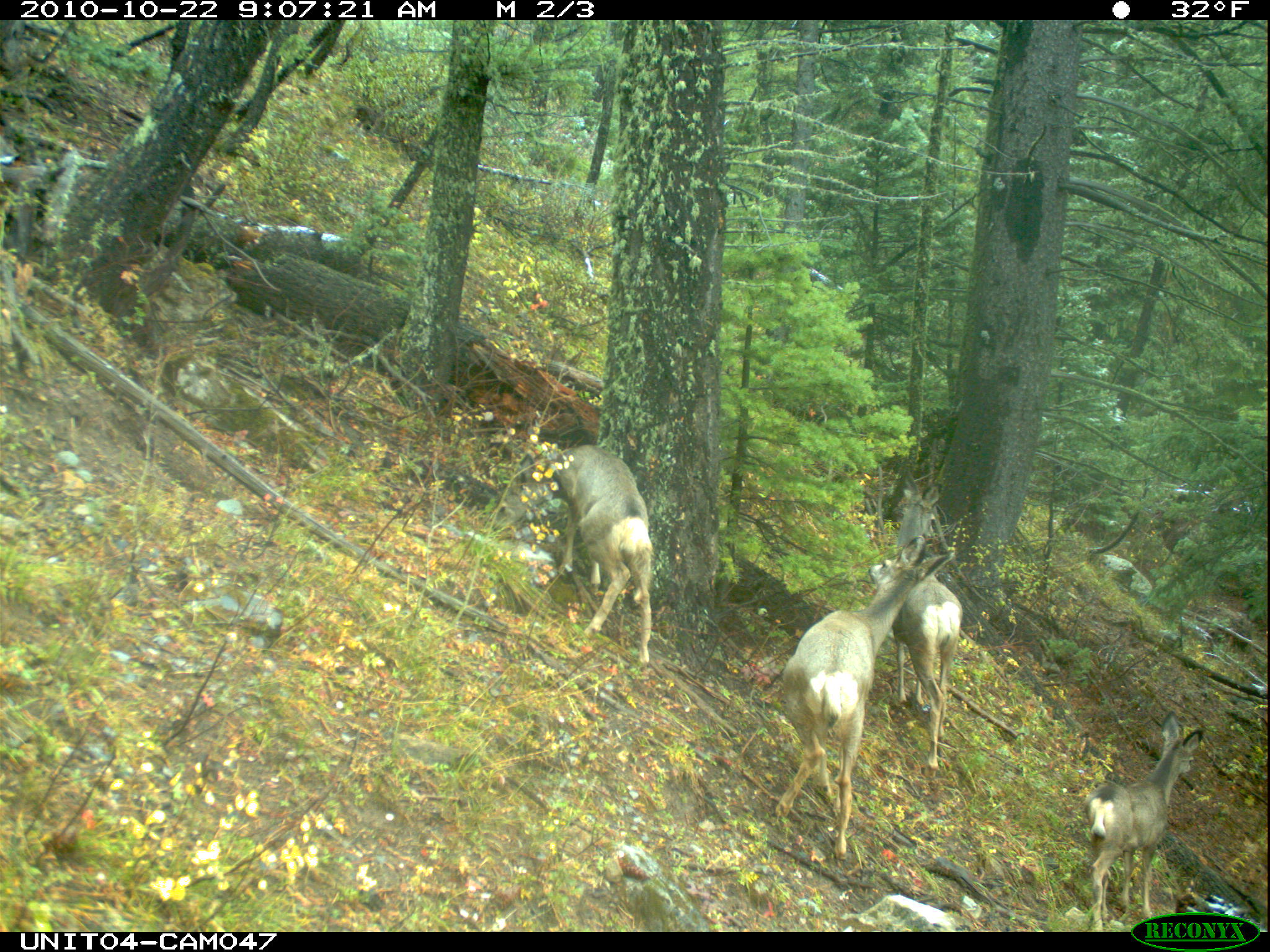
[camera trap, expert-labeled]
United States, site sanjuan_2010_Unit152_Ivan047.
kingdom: Animalia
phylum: Chordata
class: Mammalia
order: Artiodactyla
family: Cervidae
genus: Odocoileus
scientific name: Odocoileus hemionus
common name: mule deer